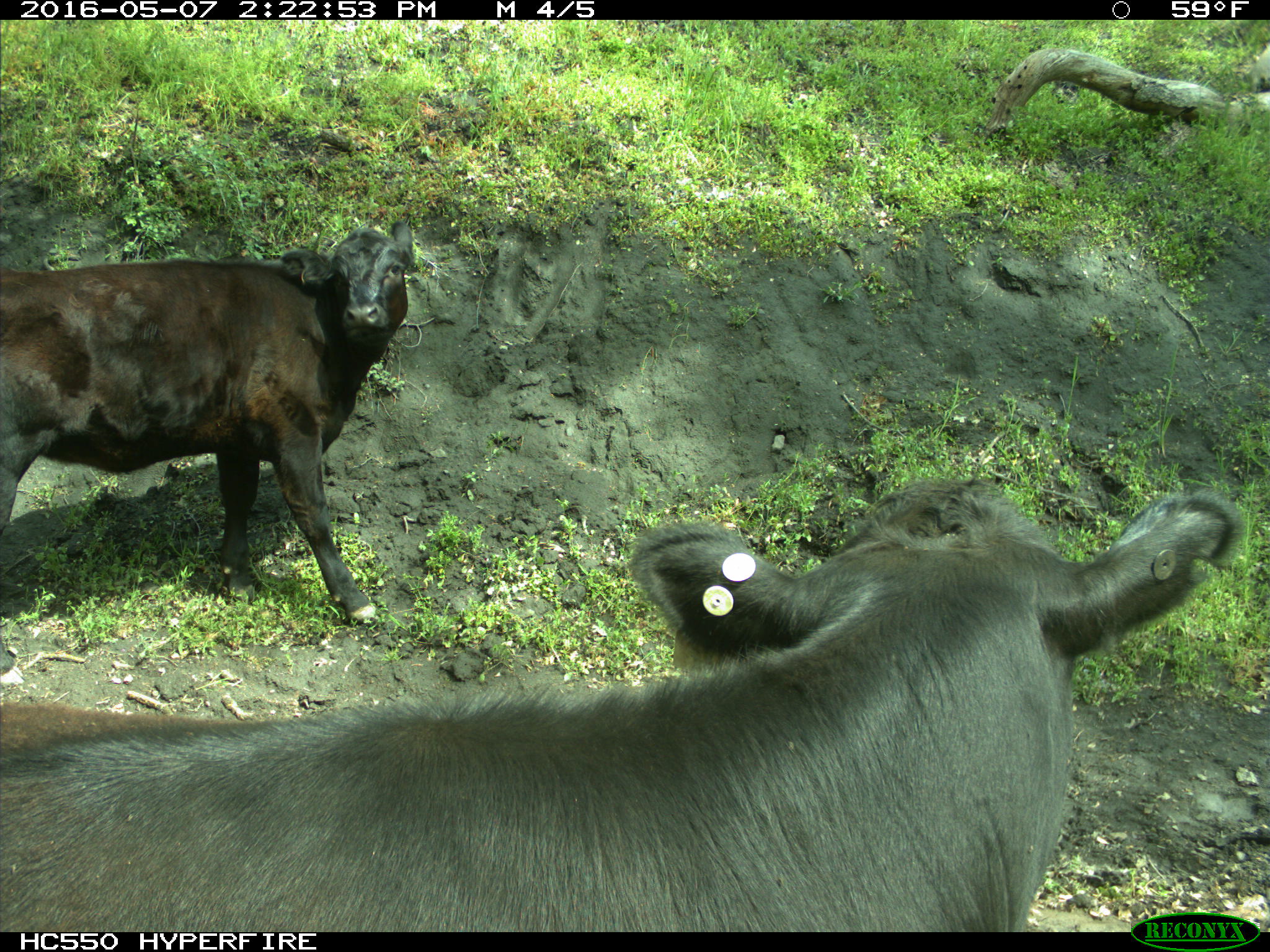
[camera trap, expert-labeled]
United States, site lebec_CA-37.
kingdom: Animalia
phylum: Chordata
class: Mammalia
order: Artiodactyla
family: Bovidae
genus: Bos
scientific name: Bos taurus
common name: domestic cow